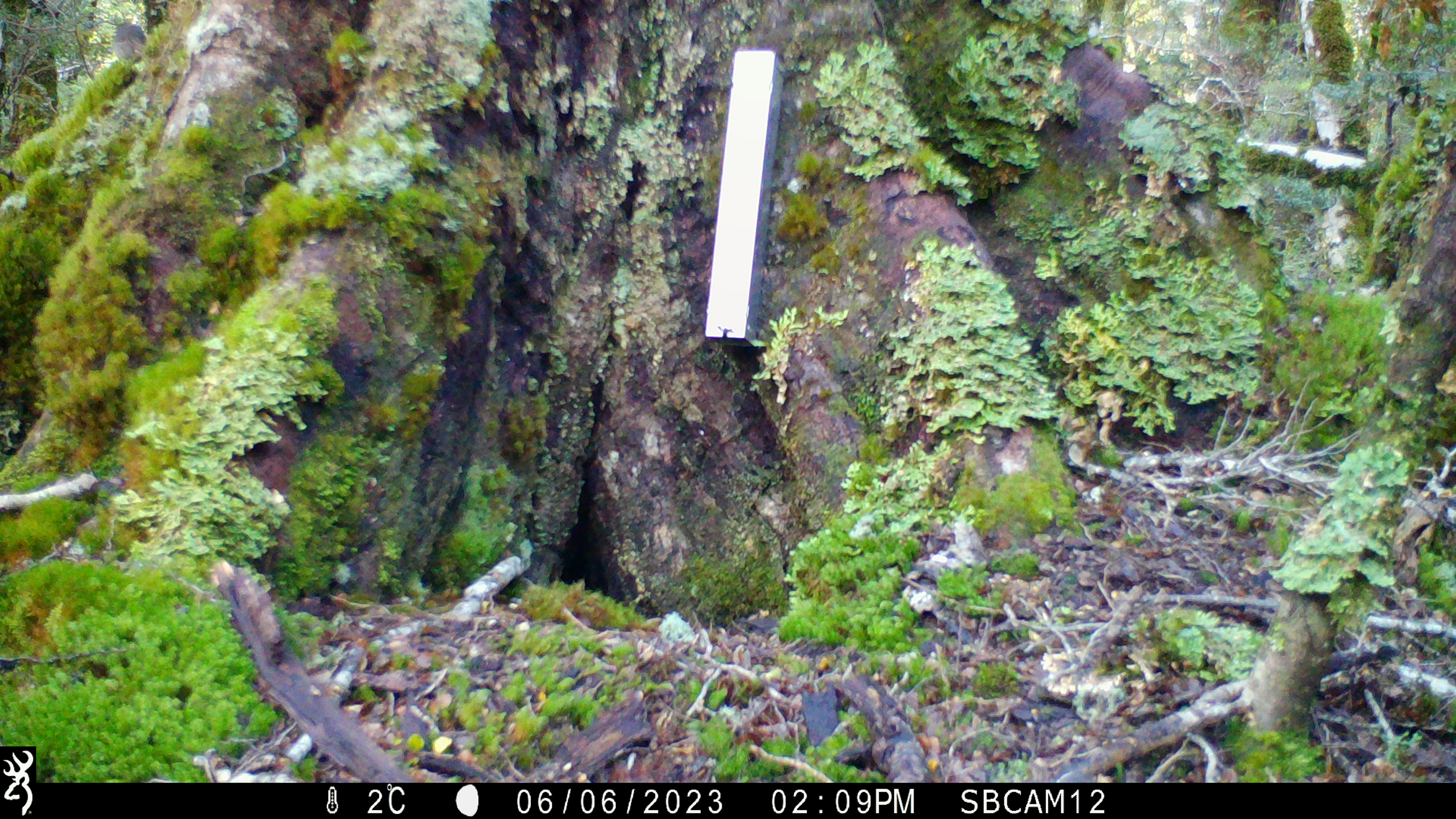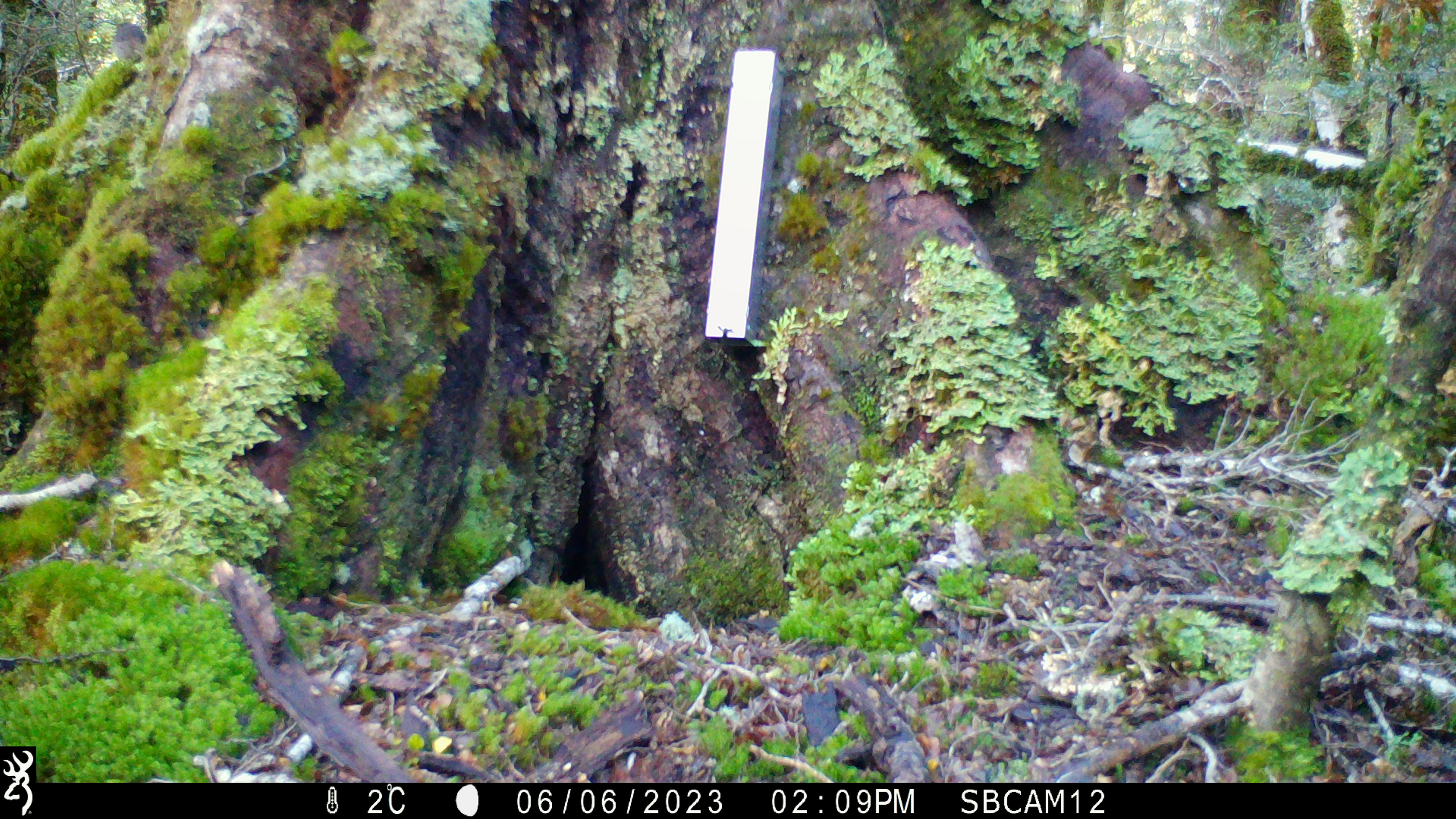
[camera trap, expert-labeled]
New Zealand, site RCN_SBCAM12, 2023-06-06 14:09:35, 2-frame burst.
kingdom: Animalia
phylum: Chordata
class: Aves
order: Passeriformes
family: Petroicidae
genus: Petroica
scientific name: Petroica australis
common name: new zealand robin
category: robin